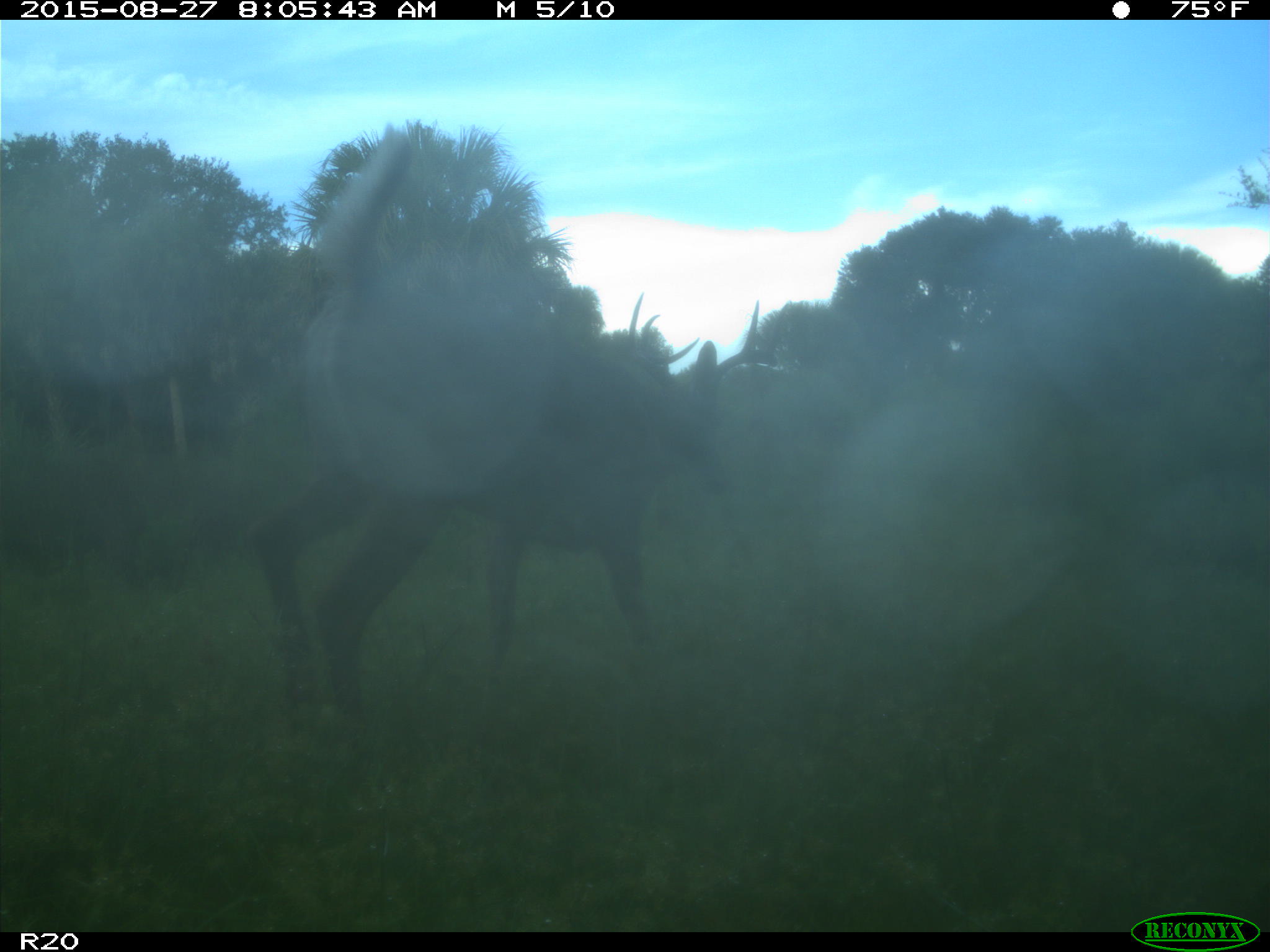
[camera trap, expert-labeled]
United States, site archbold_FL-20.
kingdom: Animalia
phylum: Chordata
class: Mammalia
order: Artiodactyla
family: Cervidae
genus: Odocoileus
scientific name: Odocoileus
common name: deer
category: unidentified deer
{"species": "unidentified deer (deer) (Odocoileus)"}